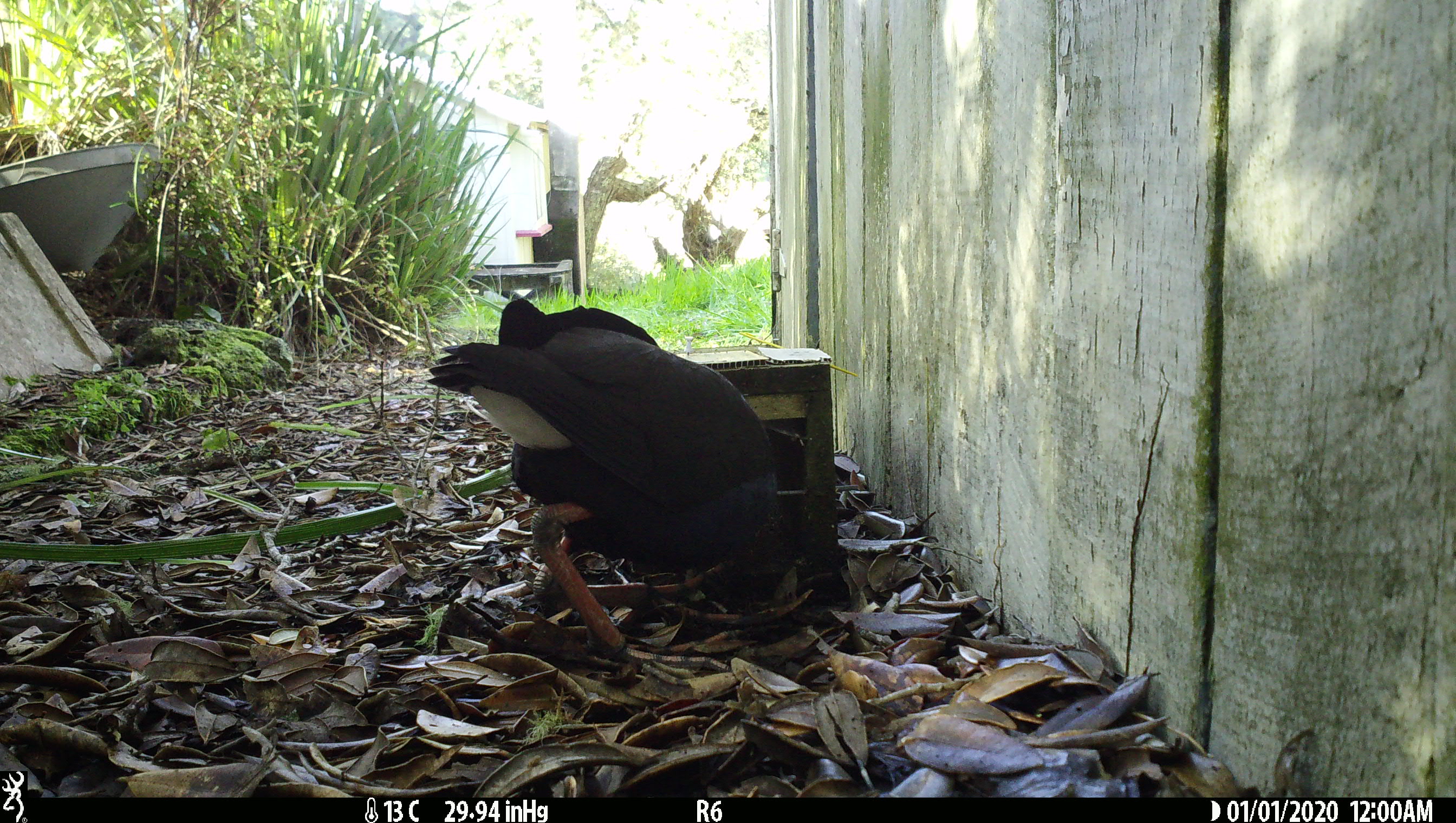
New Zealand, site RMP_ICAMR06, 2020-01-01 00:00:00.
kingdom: Animalia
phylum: Chordata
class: Aves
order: Gruiformes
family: Rallidae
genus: Porphyrio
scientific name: Porphyrio melanotus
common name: australasian swamphen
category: pukeko